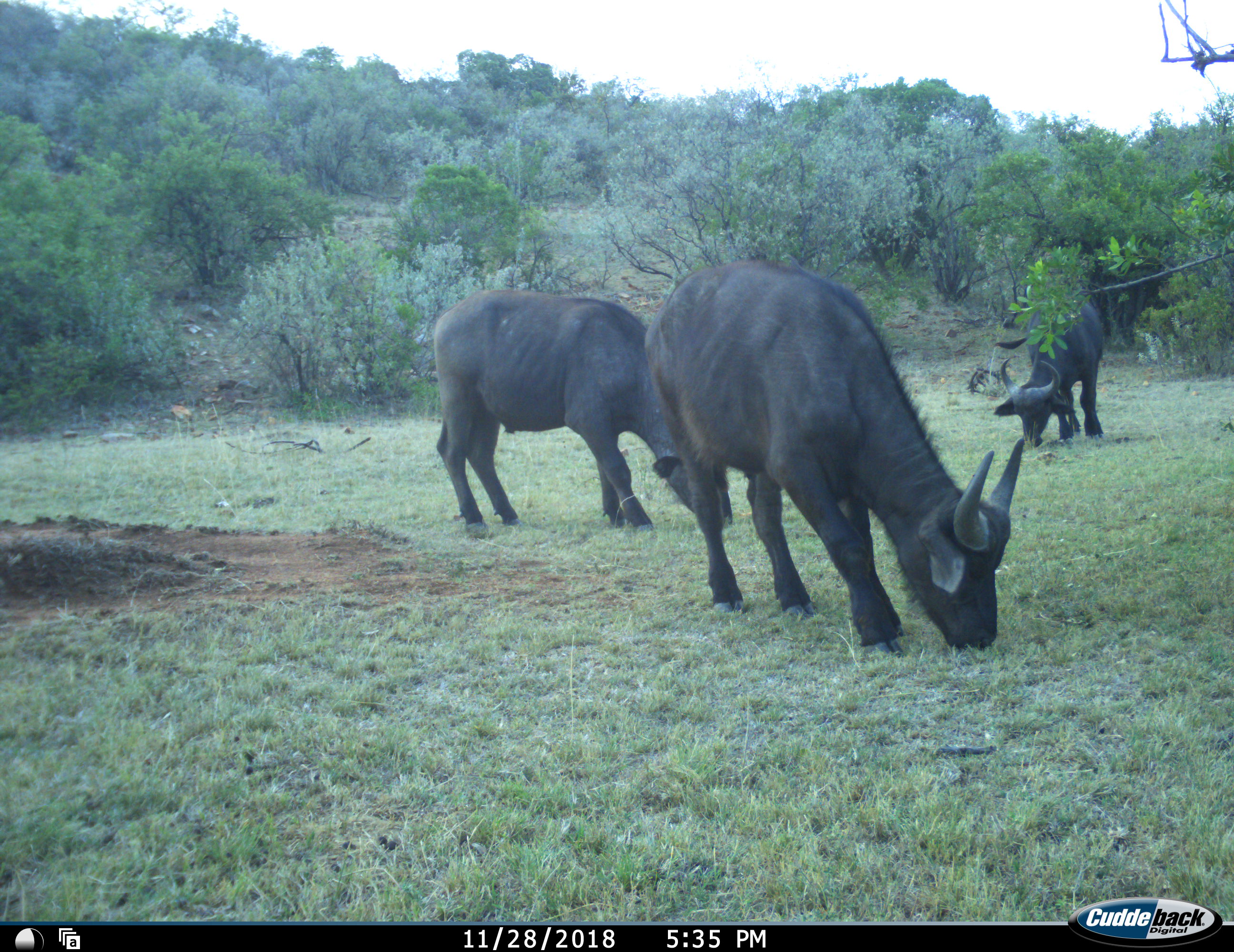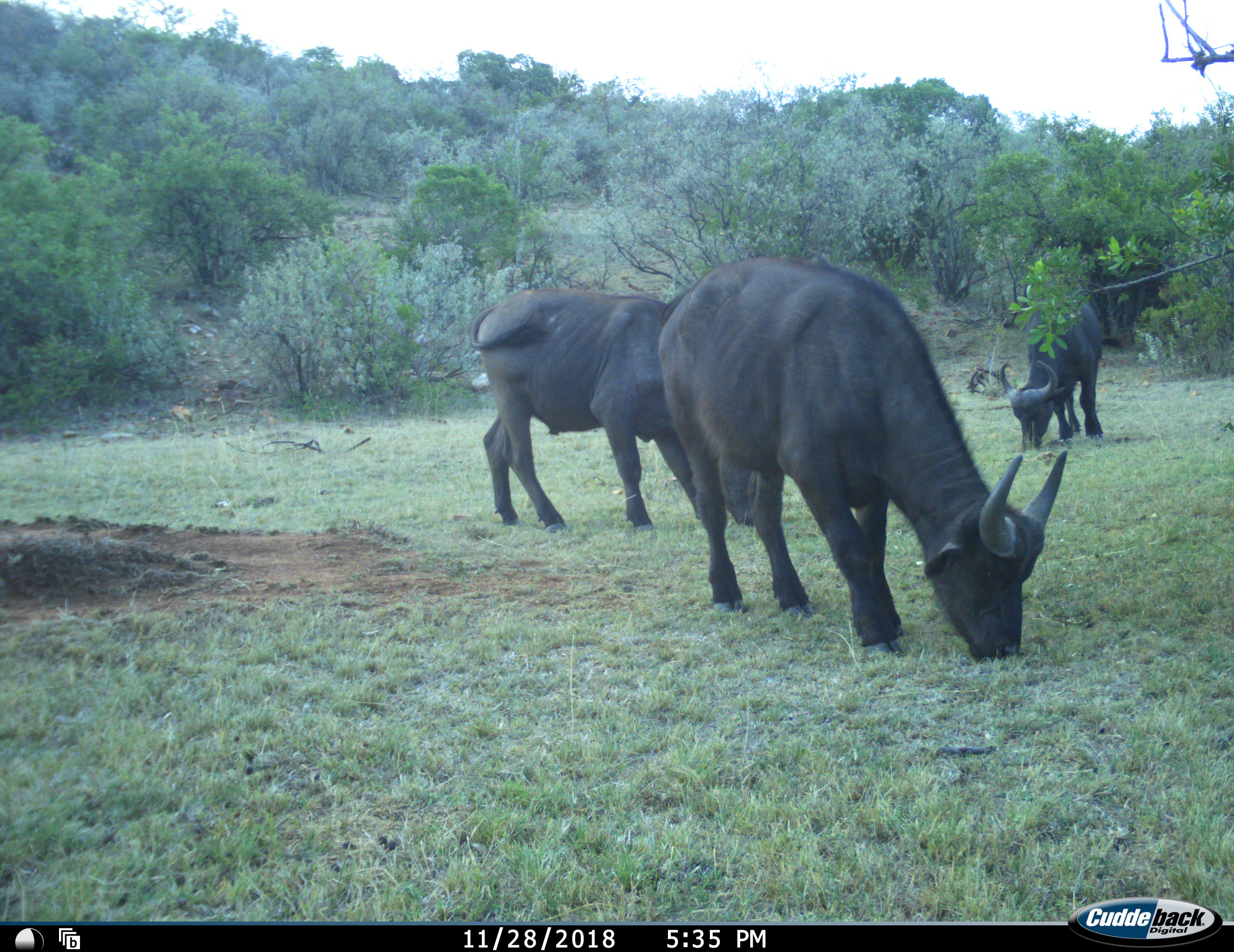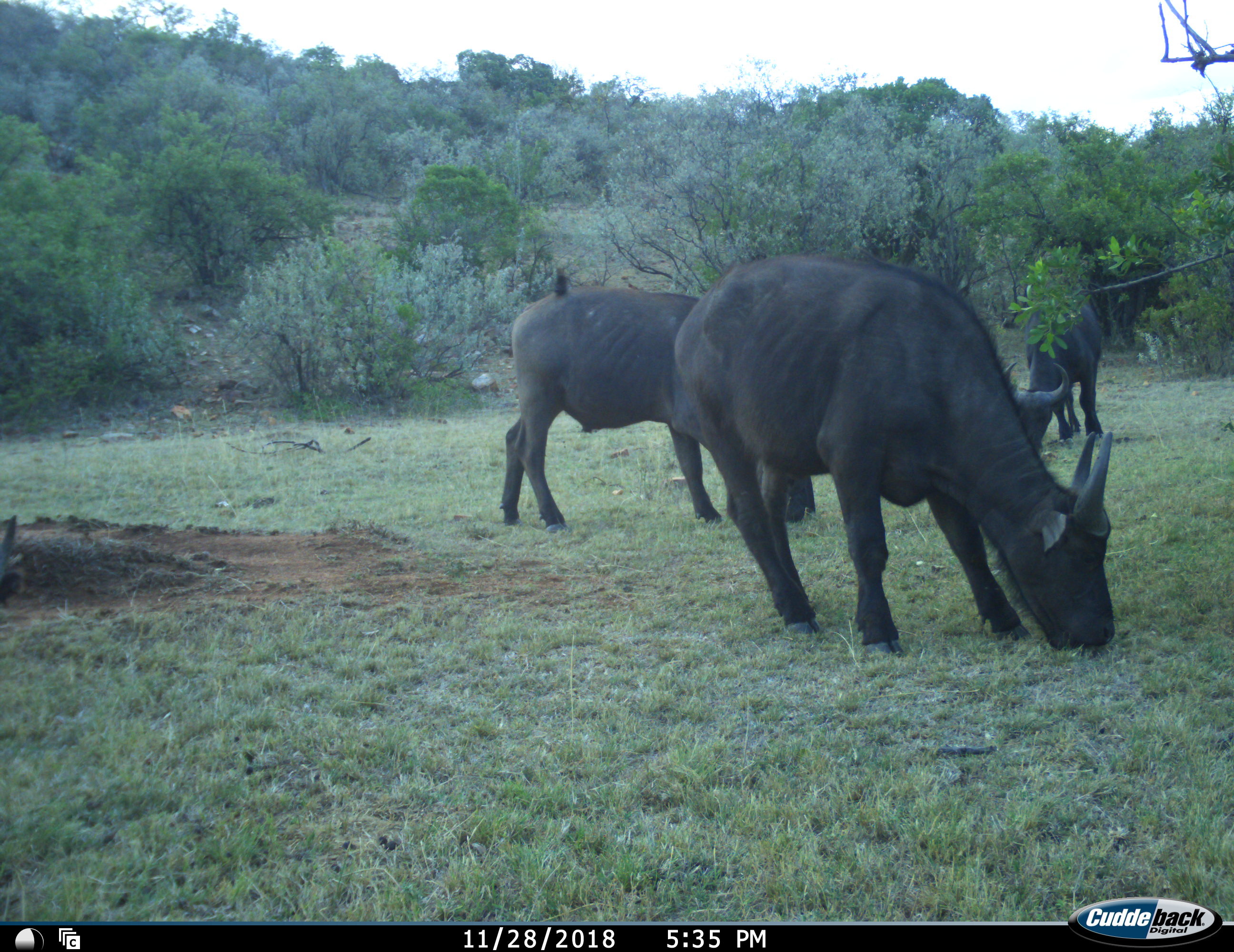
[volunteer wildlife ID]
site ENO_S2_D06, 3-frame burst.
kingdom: Animalia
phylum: Chordata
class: Mammalia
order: Artiodactyla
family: Bovidae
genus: Syncerus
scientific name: Syncerus caffer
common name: african buffalo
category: buffalo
Buffalo (african buffalo) (Syncerus caffer), count 3. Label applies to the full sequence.